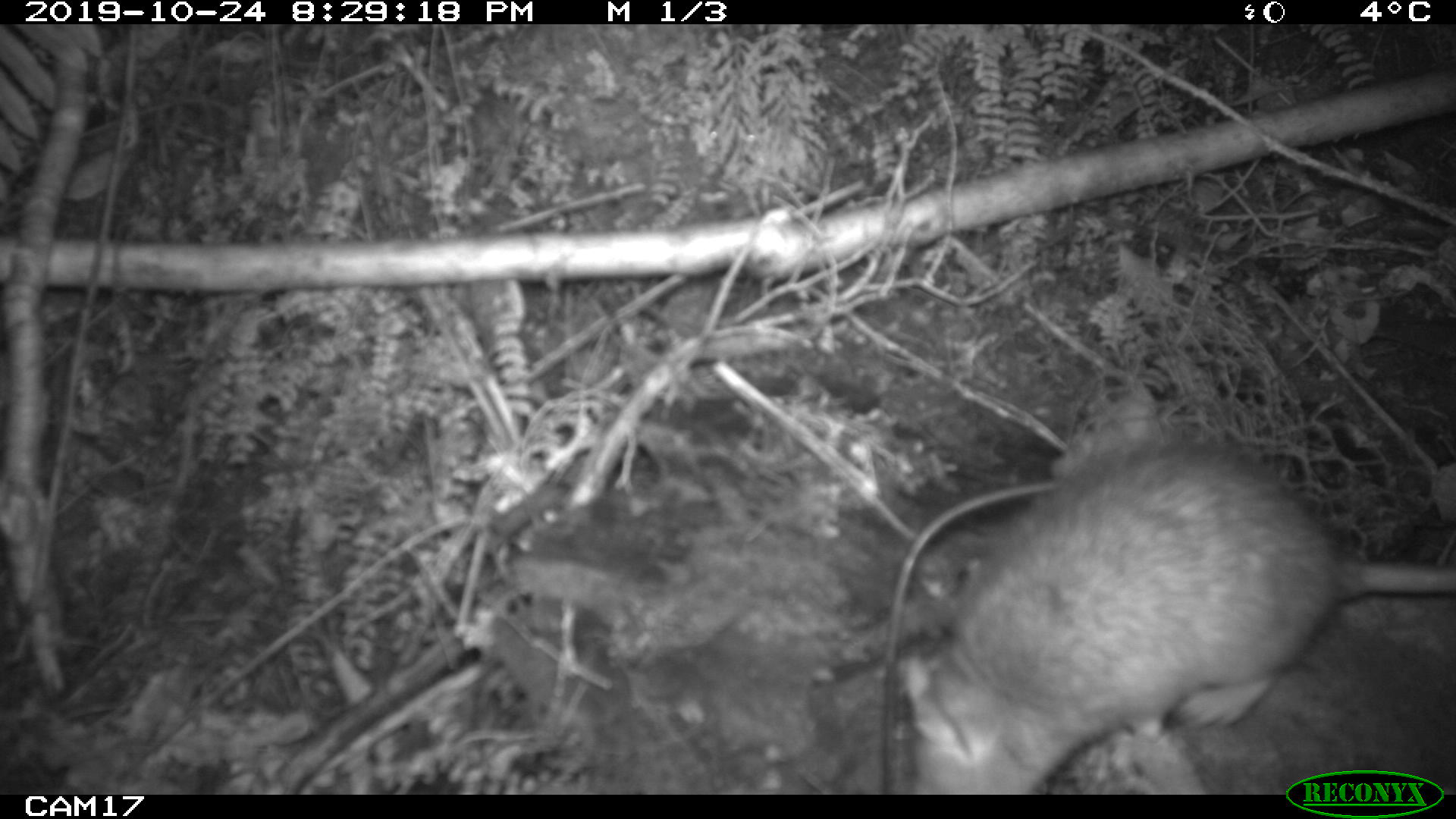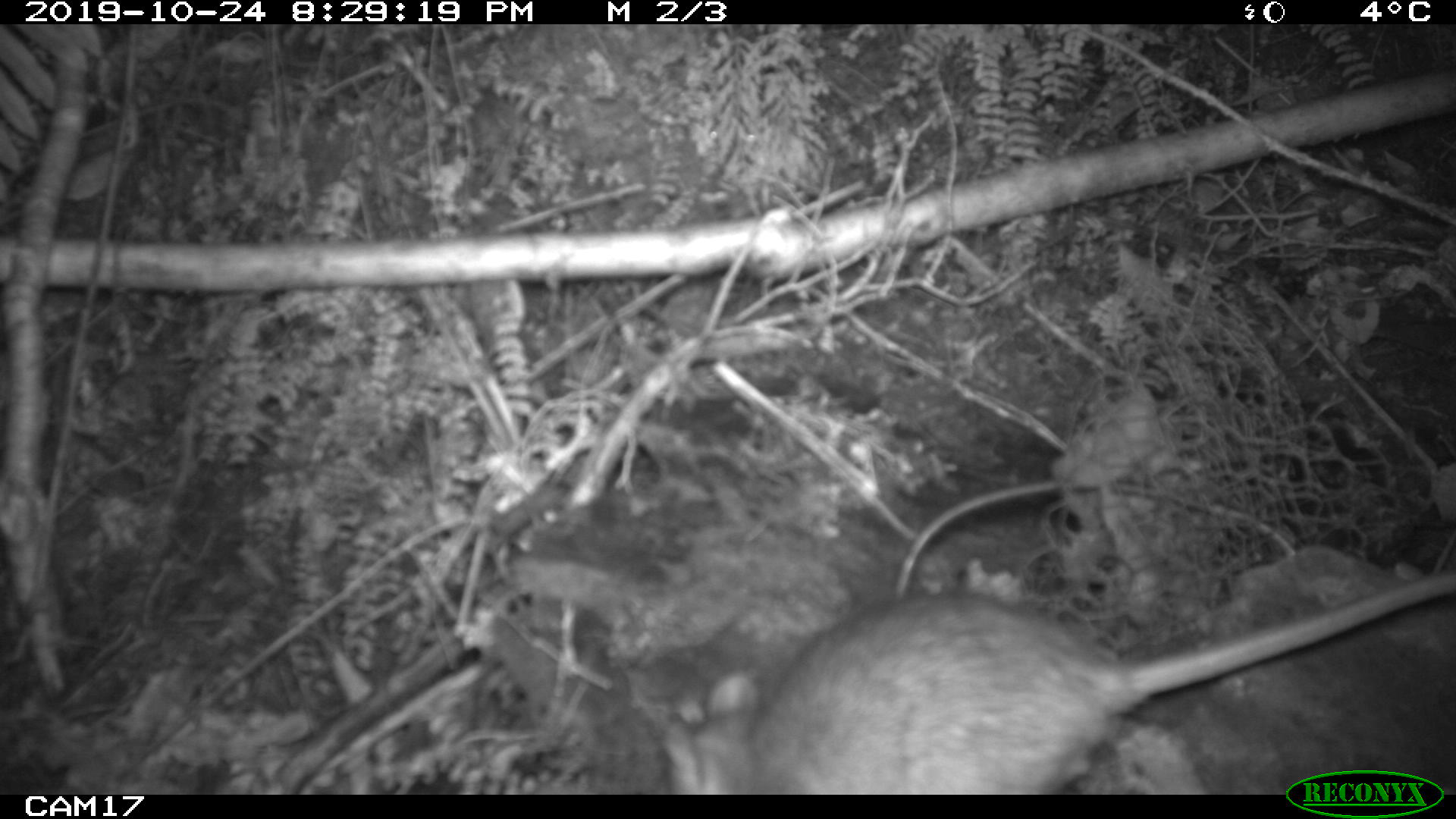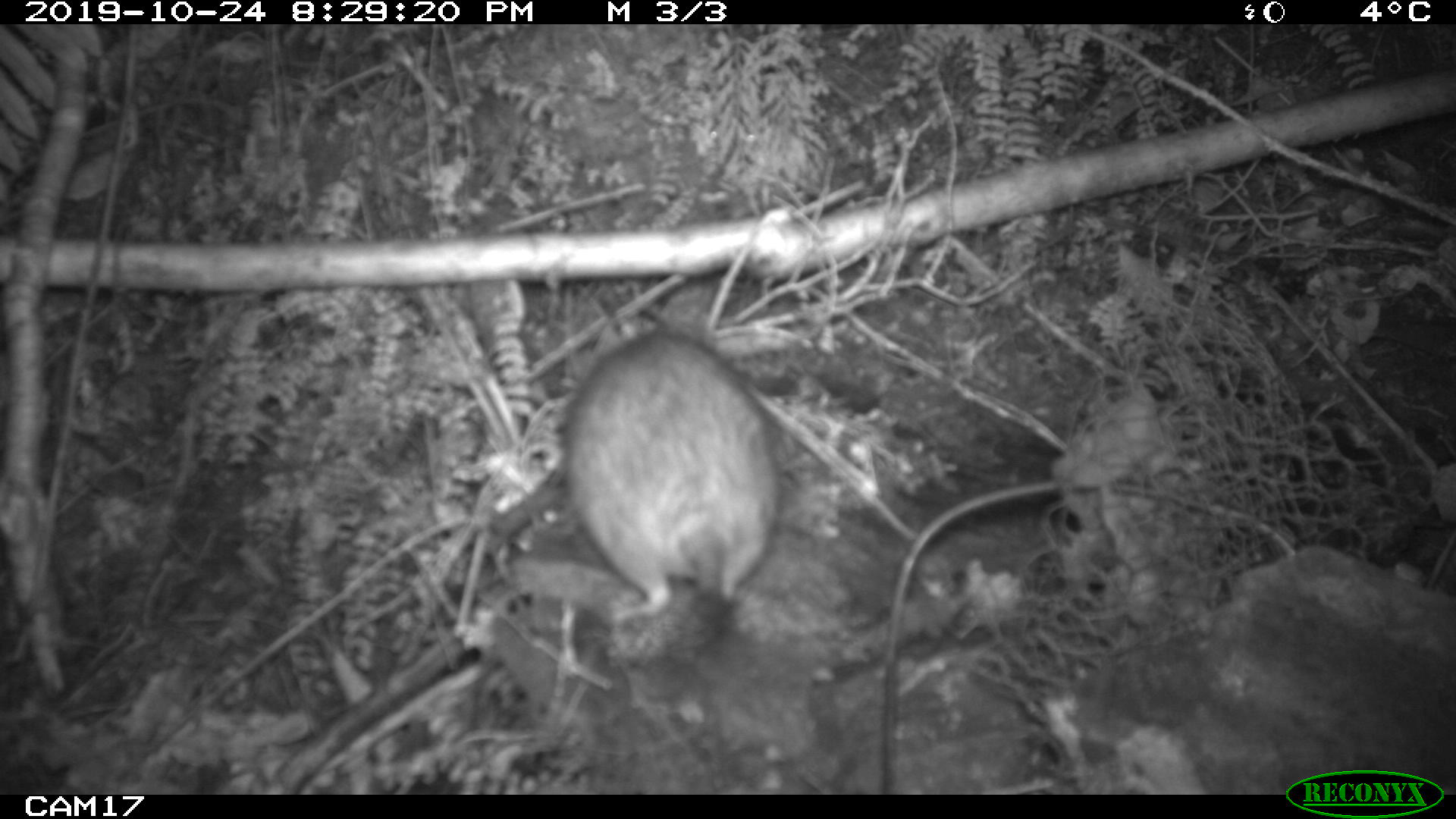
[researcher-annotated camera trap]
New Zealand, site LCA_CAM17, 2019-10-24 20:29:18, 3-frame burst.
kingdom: Animalia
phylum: Chordata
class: Mammalia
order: Rodentia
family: Muridae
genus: Rattus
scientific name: Rattus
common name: rat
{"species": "rat (Rattus)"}